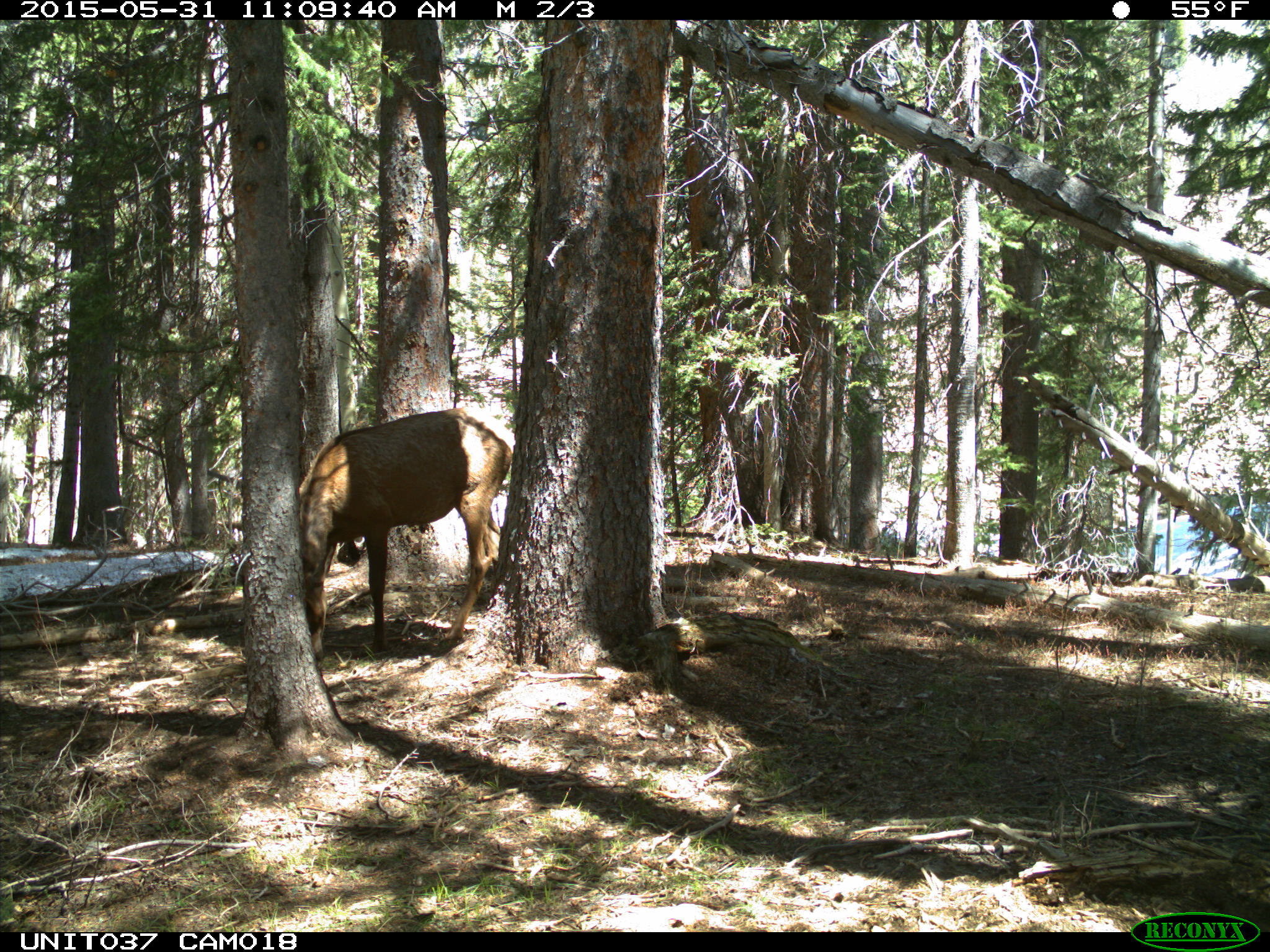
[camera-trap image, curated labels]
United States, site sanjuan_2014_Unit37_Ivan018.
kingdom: Animalia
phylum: Chordata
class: Mammalia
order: Artiodactyla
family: Cervidae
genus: Cervus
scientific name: Cervus elaphus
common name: red deer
Cervus elaphus (red deer).